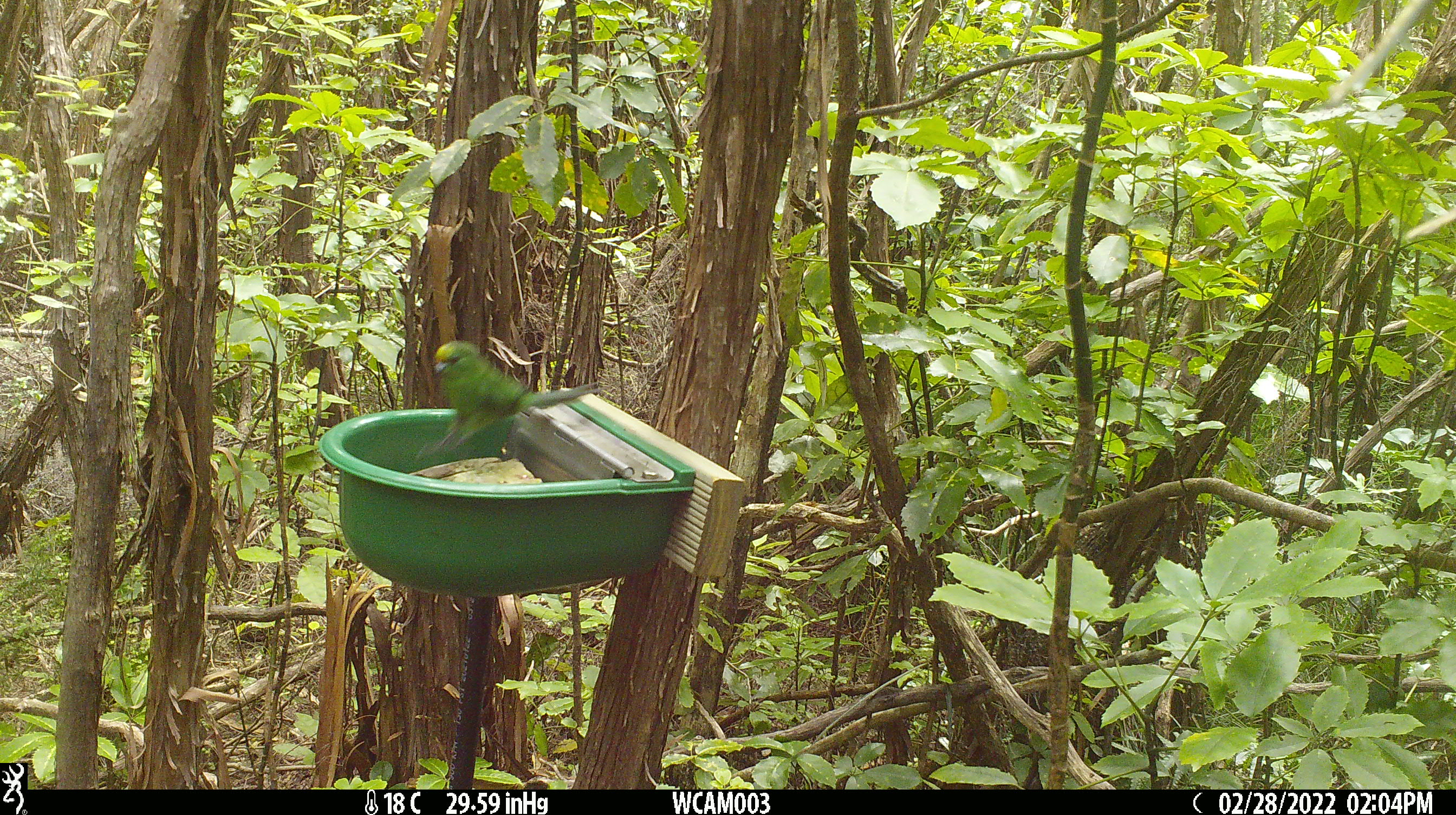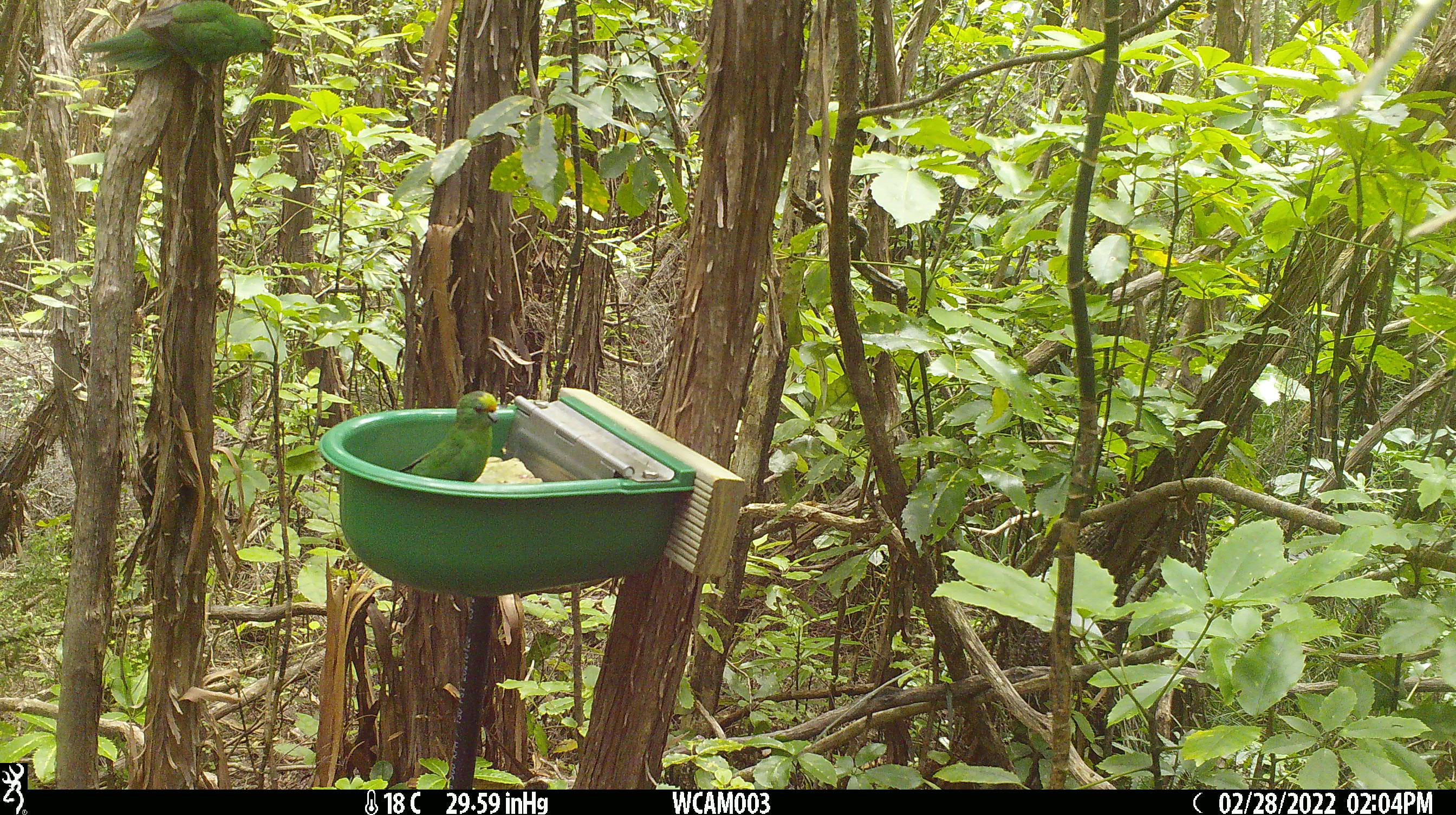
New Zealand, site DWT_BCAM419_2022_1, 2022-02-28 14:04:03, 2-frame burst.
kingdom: Animalia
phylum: Chordata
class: Aves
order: Psittaciformes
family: Psittaculidae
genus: Cyanoramphus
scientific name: Cyanoramphus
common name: parakeet